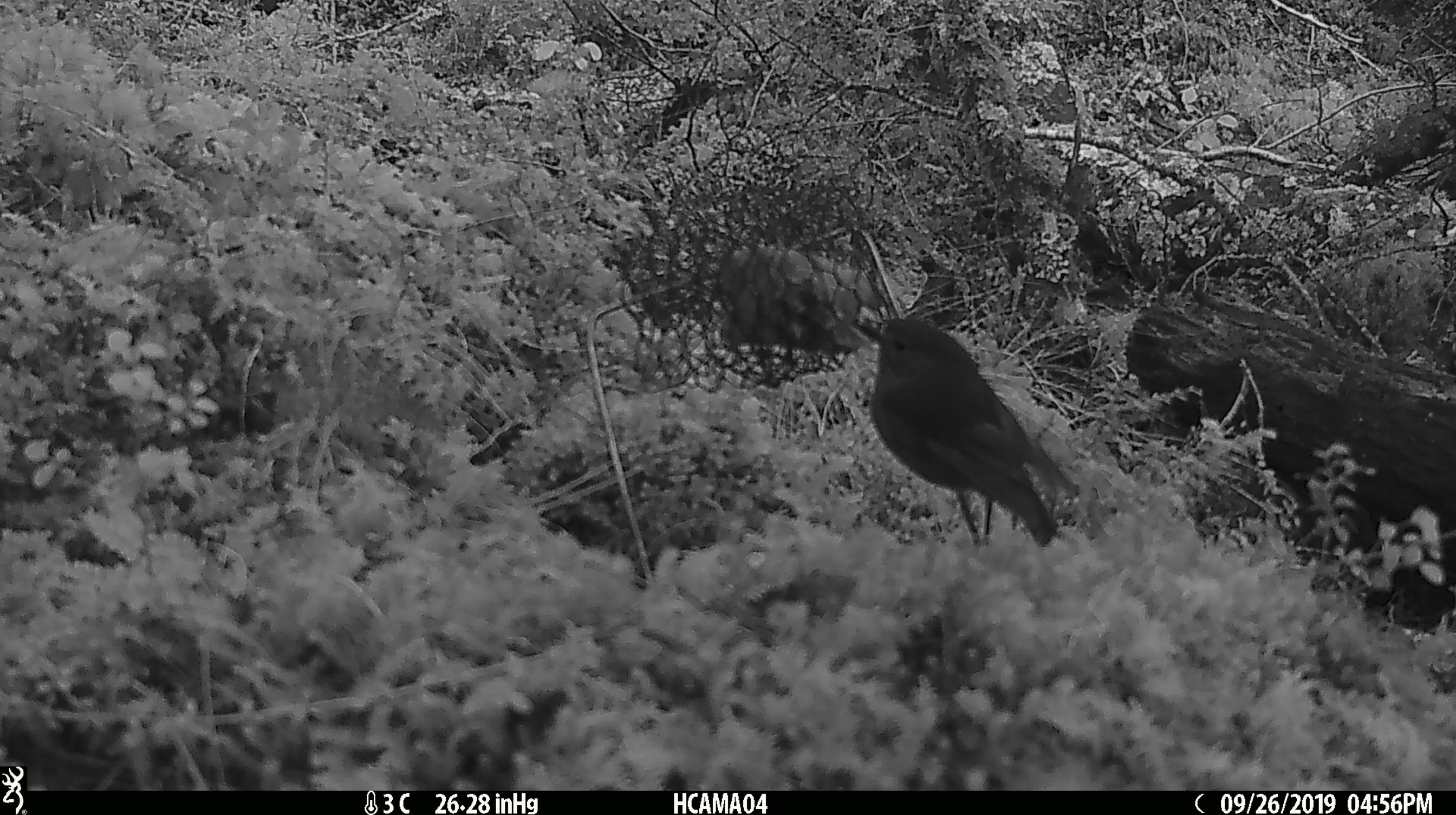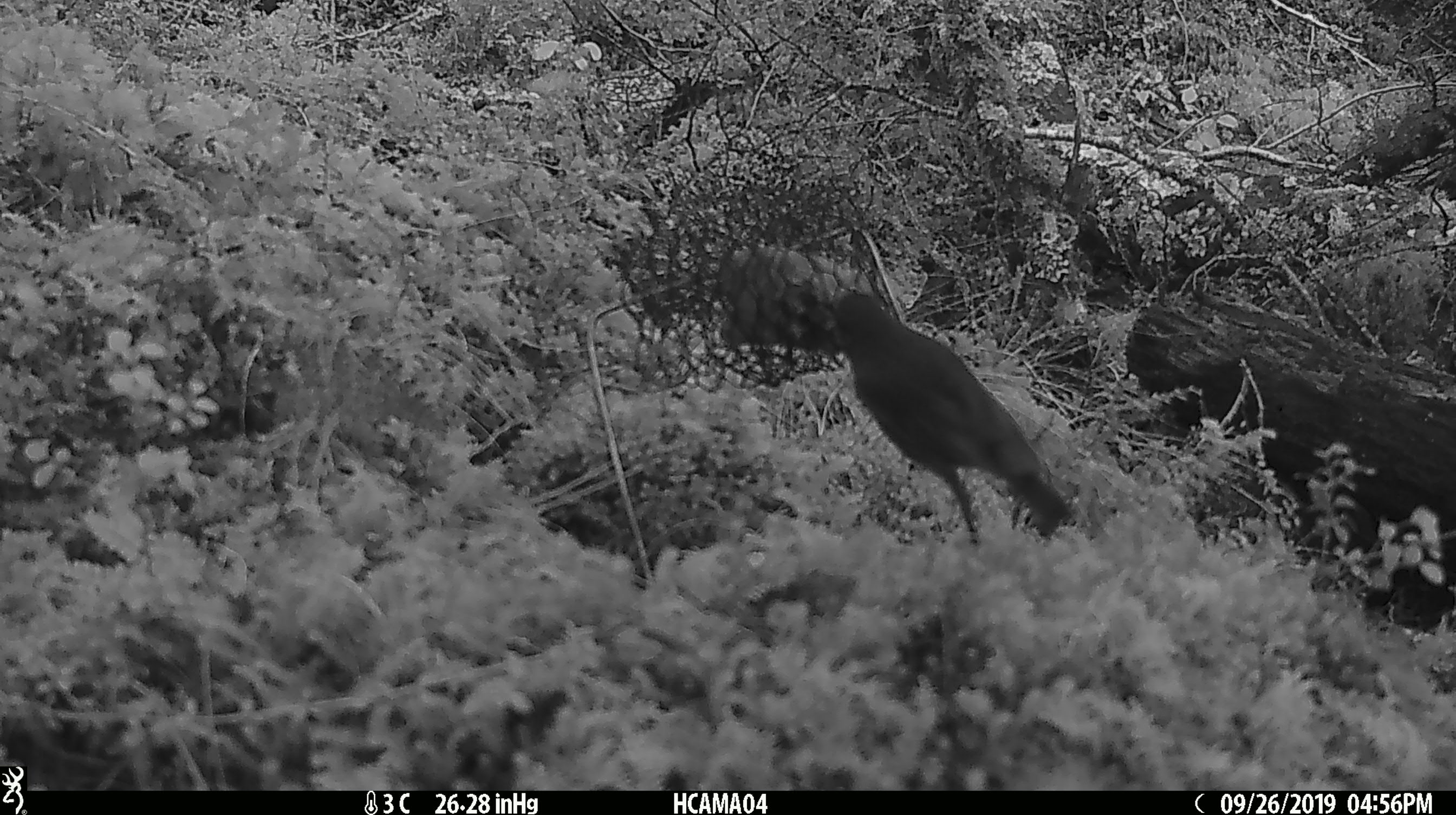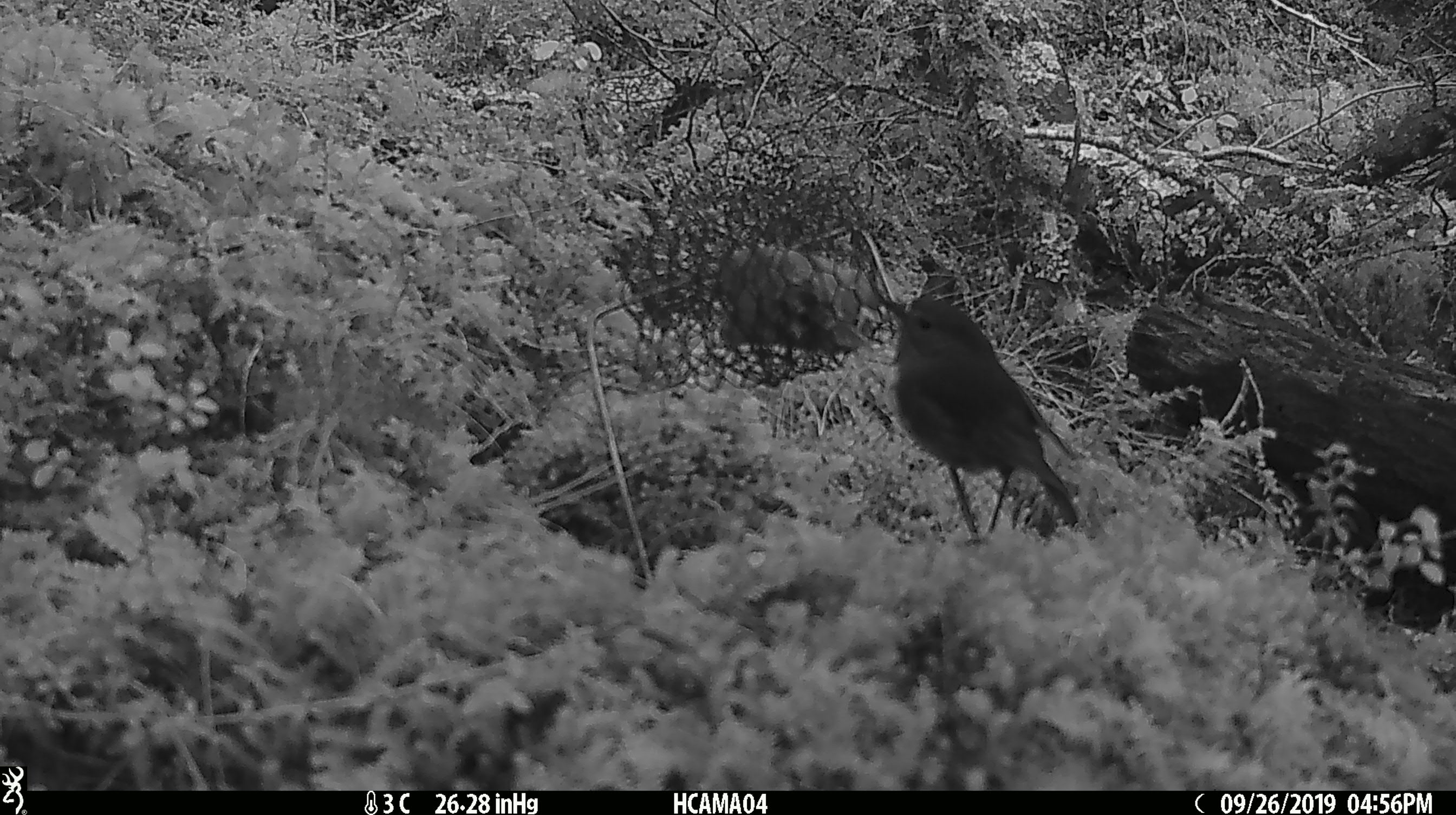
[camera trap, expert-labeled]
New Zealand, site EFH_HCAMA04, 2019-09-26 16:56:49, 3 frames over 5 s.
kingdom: Animalia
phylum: Chordata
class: Aves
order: Passeriformes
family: Petroicidae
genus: Petroica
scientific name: Petroica australis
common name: new zealand robin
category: robin